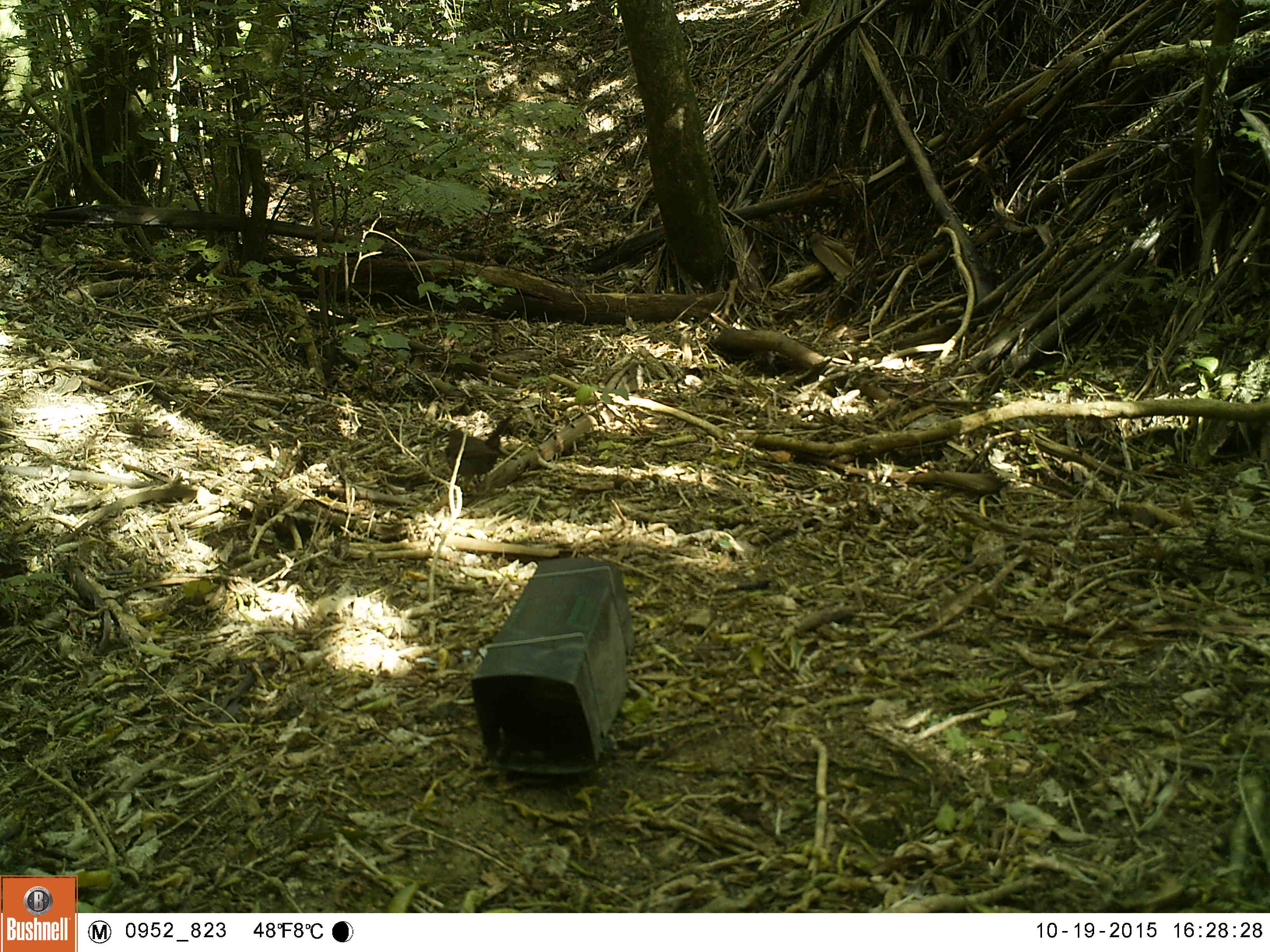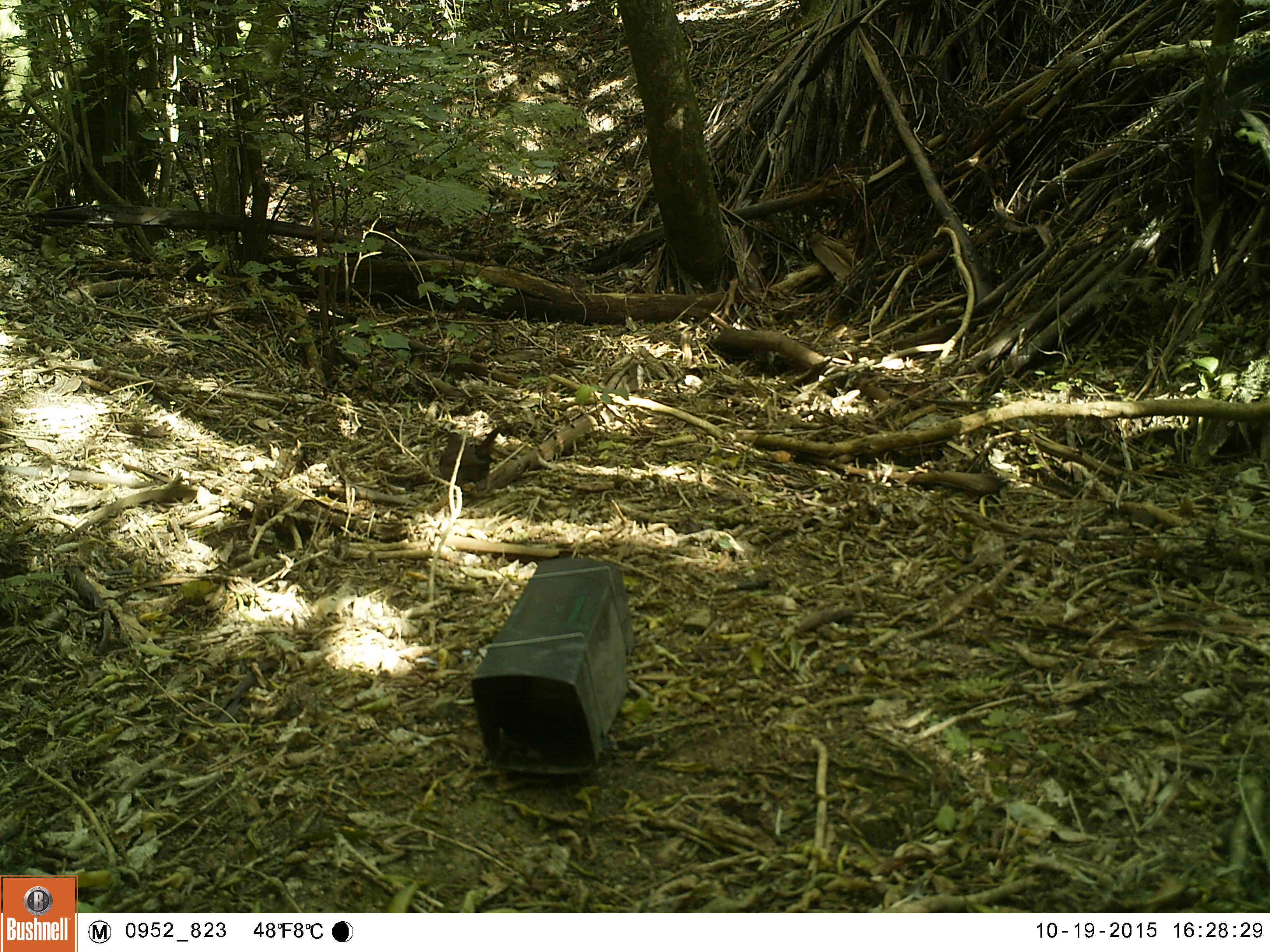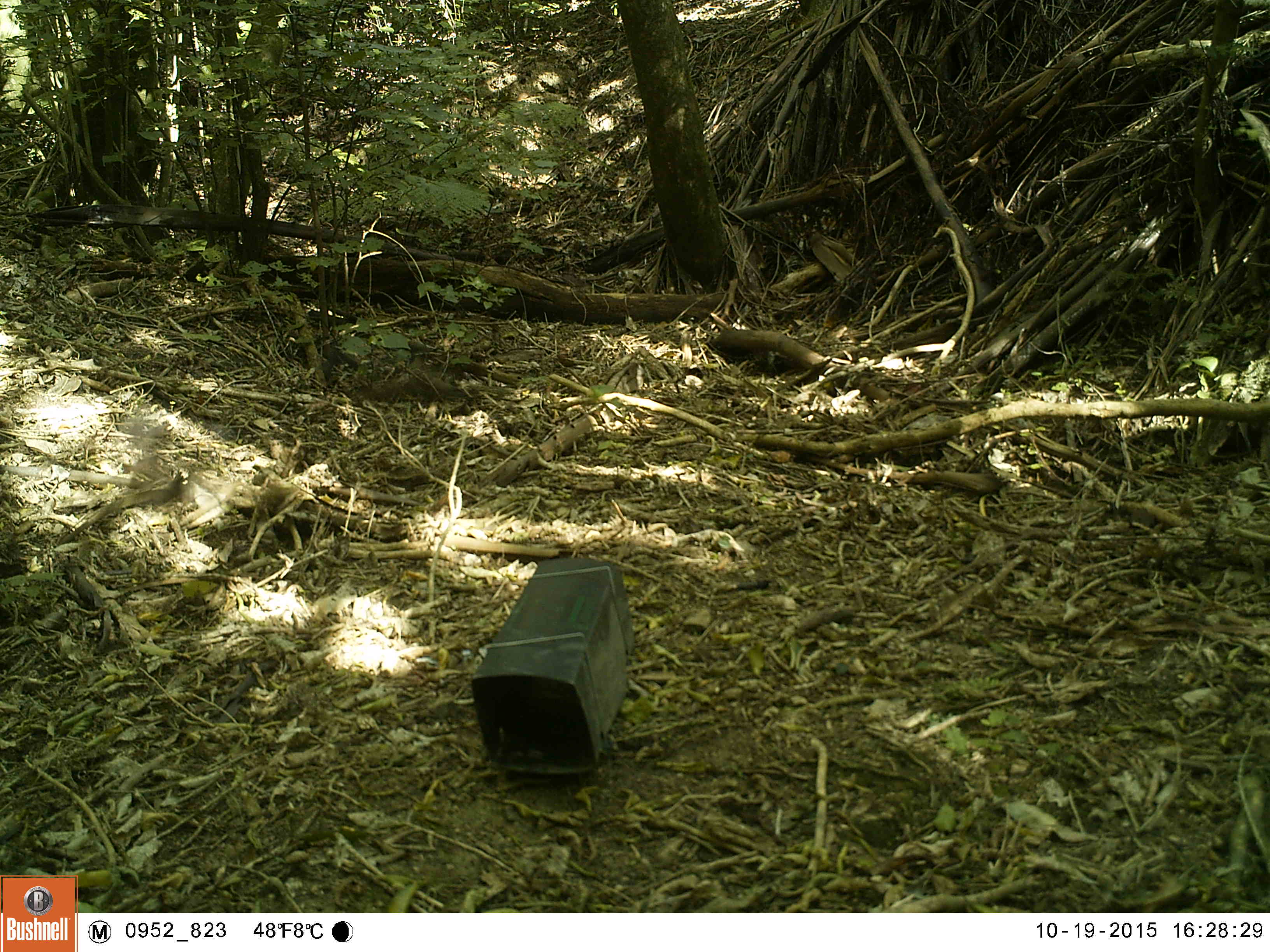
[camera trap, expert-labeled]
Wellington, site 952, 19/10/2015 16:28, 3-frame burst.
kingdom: Animalia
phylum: Chordata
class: Aves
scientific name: Aves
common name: bird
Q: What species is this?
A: Bird (Aves).